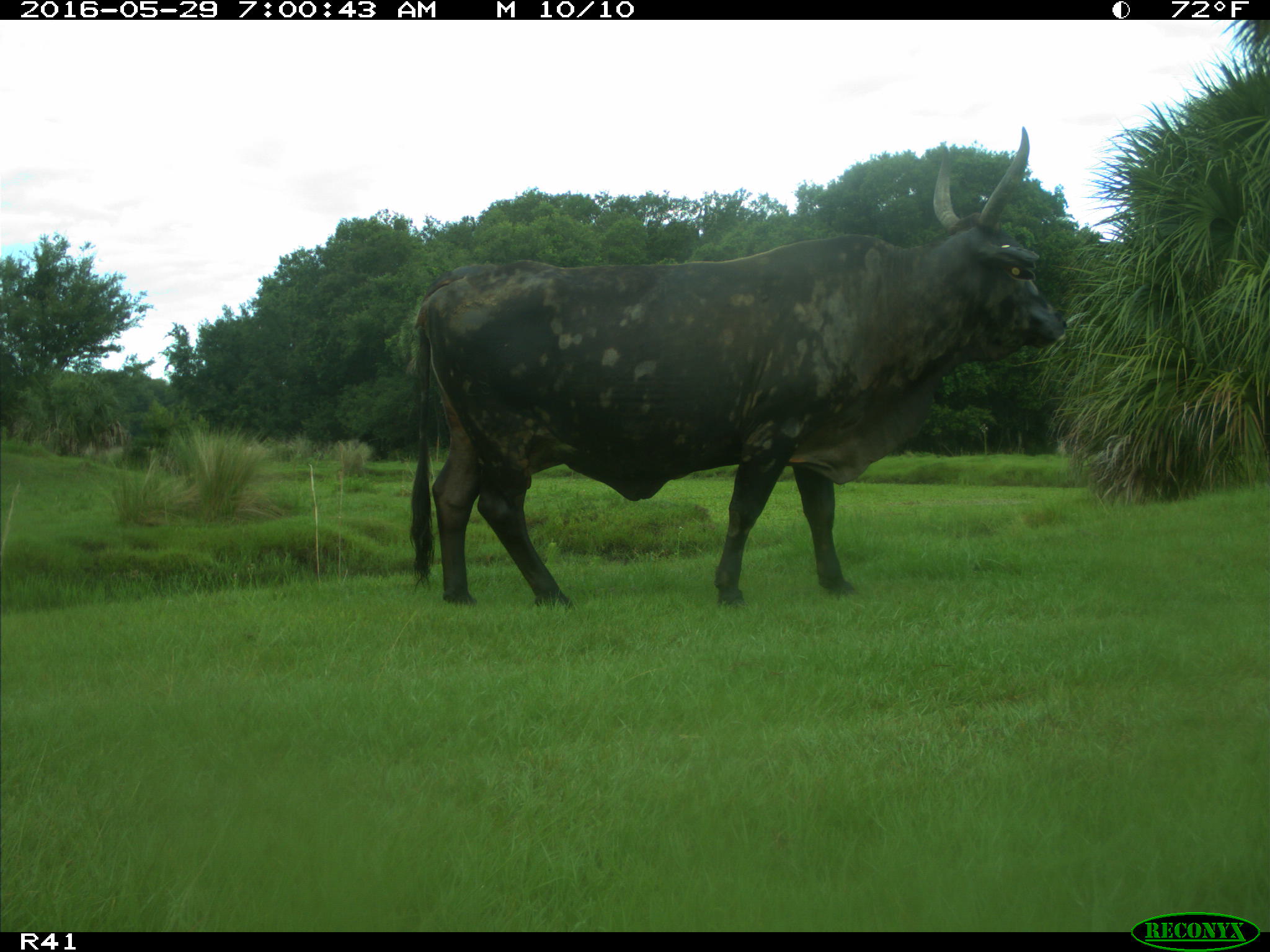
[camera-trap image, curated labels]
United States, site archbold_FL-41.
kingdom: Animalia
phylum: Chordata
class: Mammalia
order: Artiodactyla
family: Bovidae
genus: Bos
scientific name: Bos taurus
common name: domestic cow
Bos taurus (domestic cow).